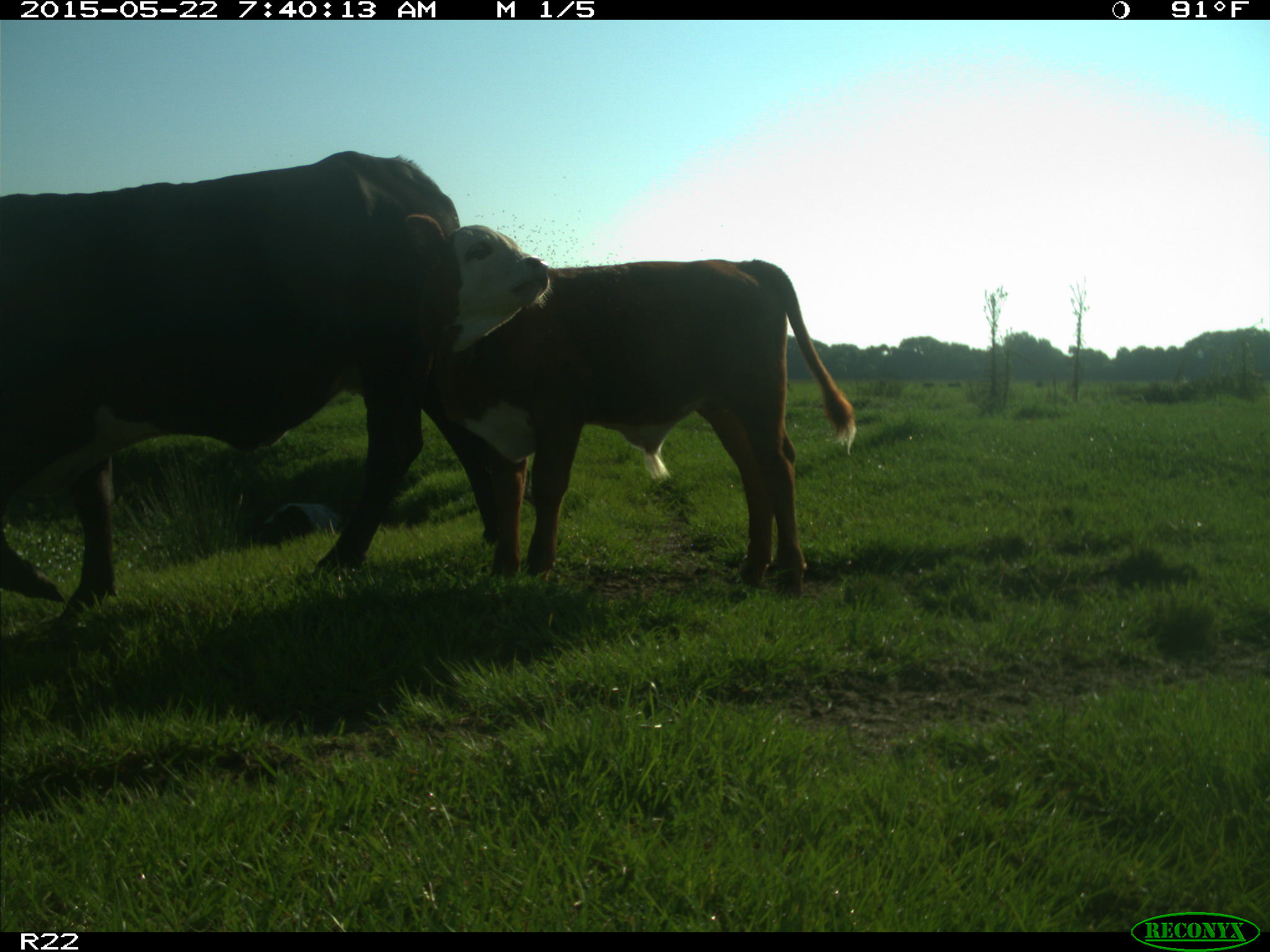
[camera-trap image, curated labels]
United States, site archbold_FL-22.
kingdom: Animalia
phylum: Chordata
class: Mammalia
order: Artiodactyla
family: Bovidae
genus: Bos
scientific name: Bos taurus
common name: domestic cow